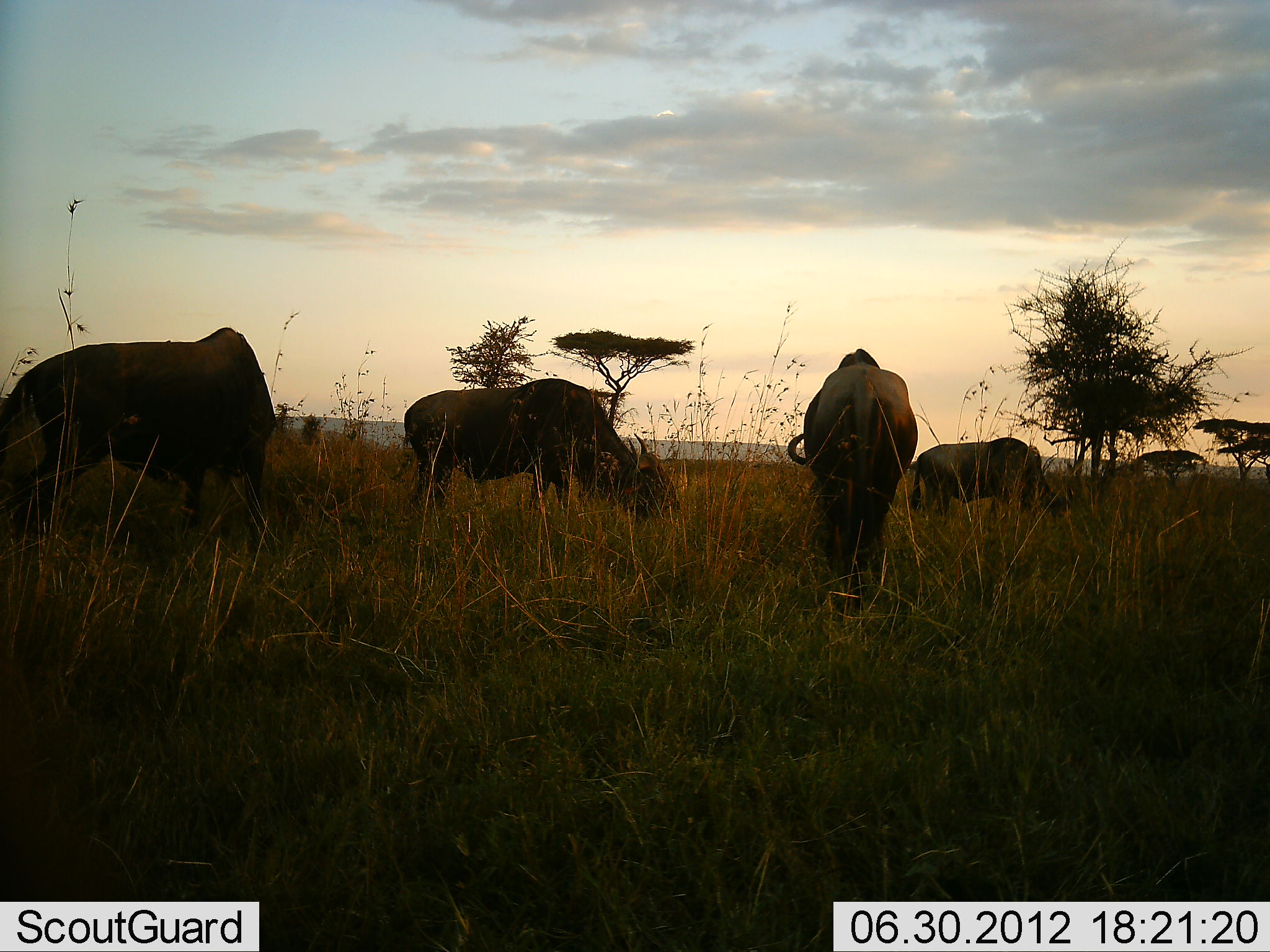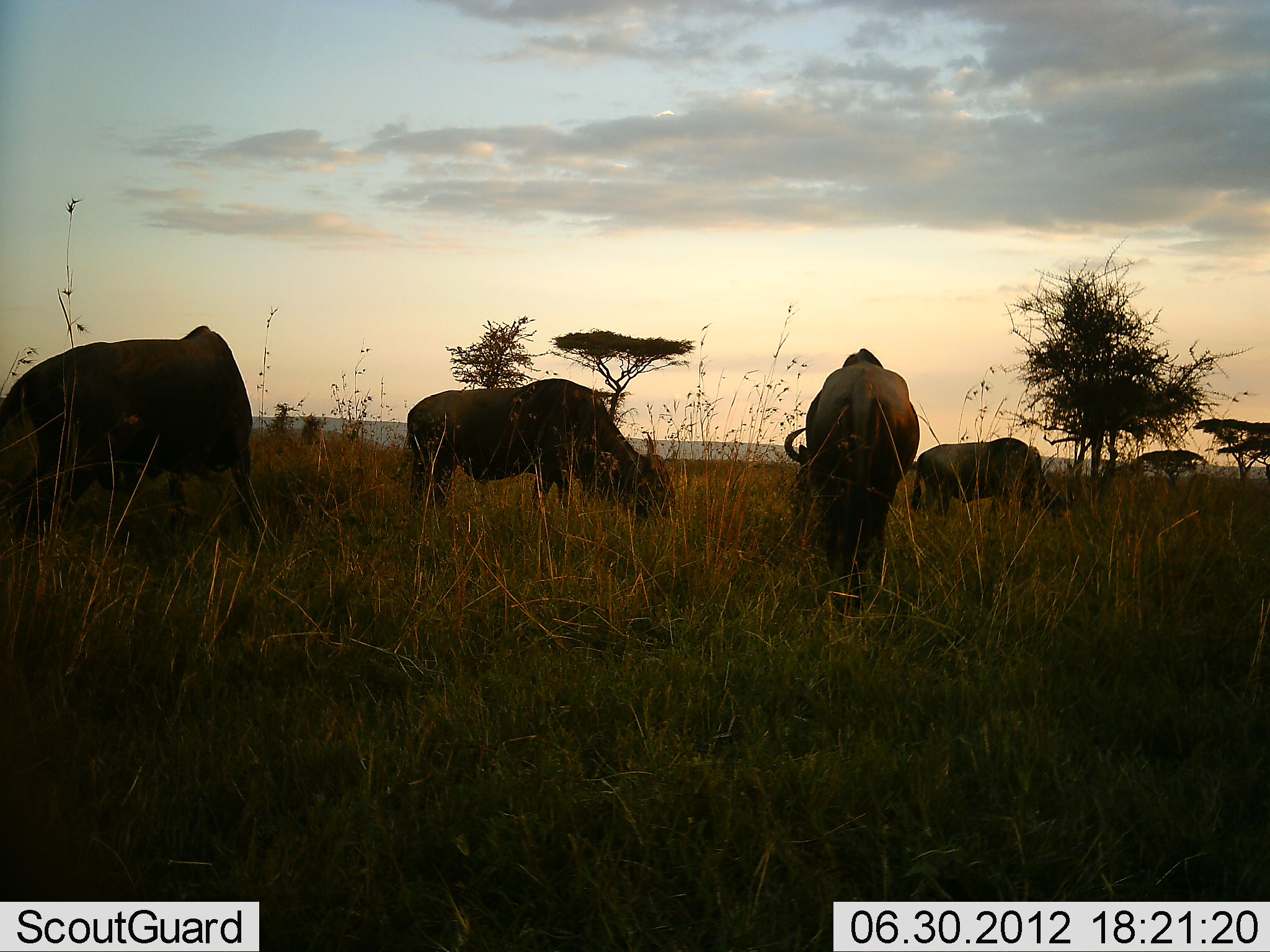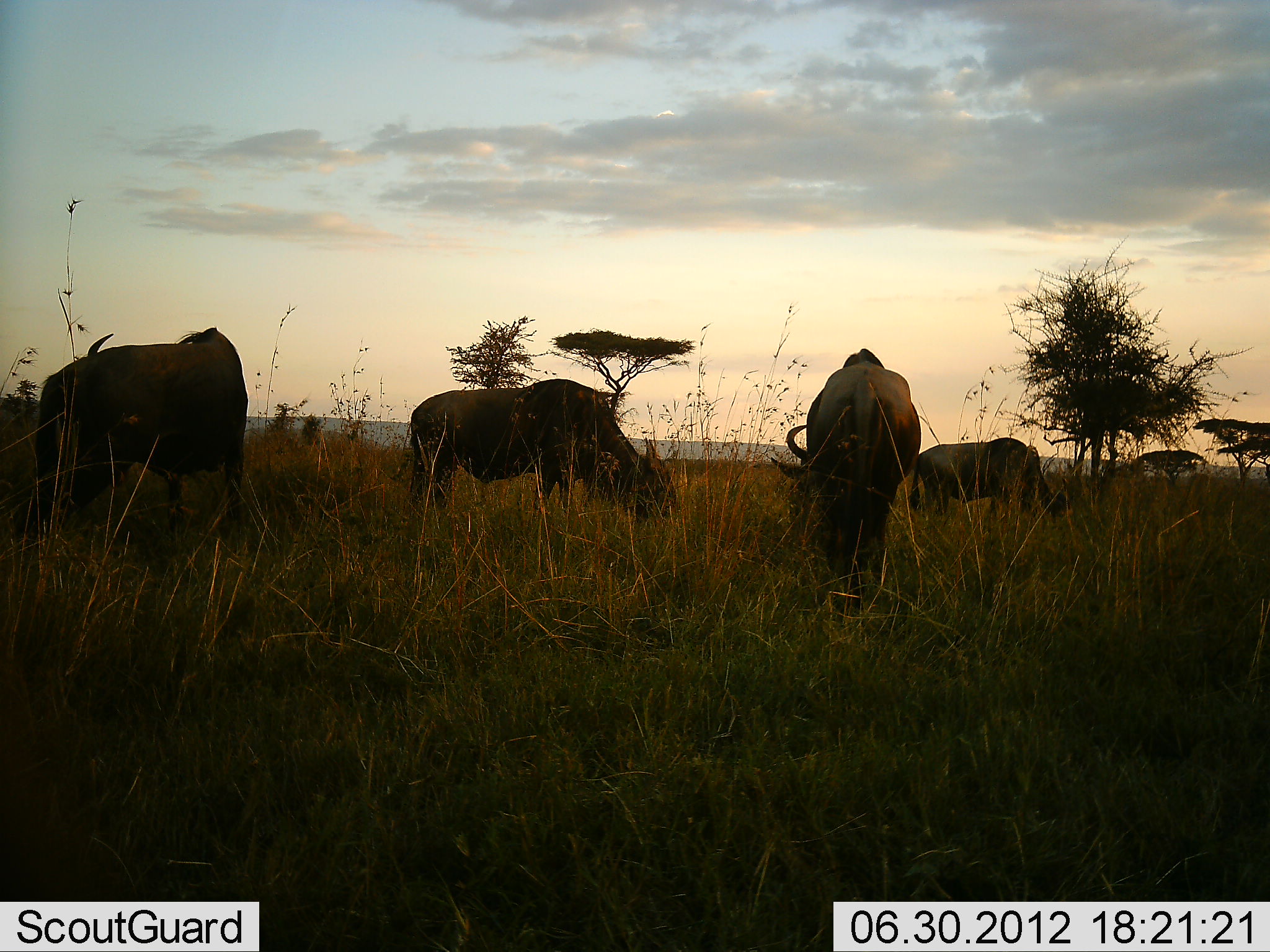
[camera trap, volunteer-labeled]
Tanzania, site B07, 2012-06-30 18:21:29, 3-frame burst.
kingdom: Animalia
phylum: Chordata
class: Mammalia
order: Artiodactyla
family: Bovidae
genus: Connochaetes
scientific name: Connochaetes taurinus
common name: blue wildebeest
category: wildebeest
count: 4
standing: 40%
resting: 0%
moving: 0%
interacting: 0%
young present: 0%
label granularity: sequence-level